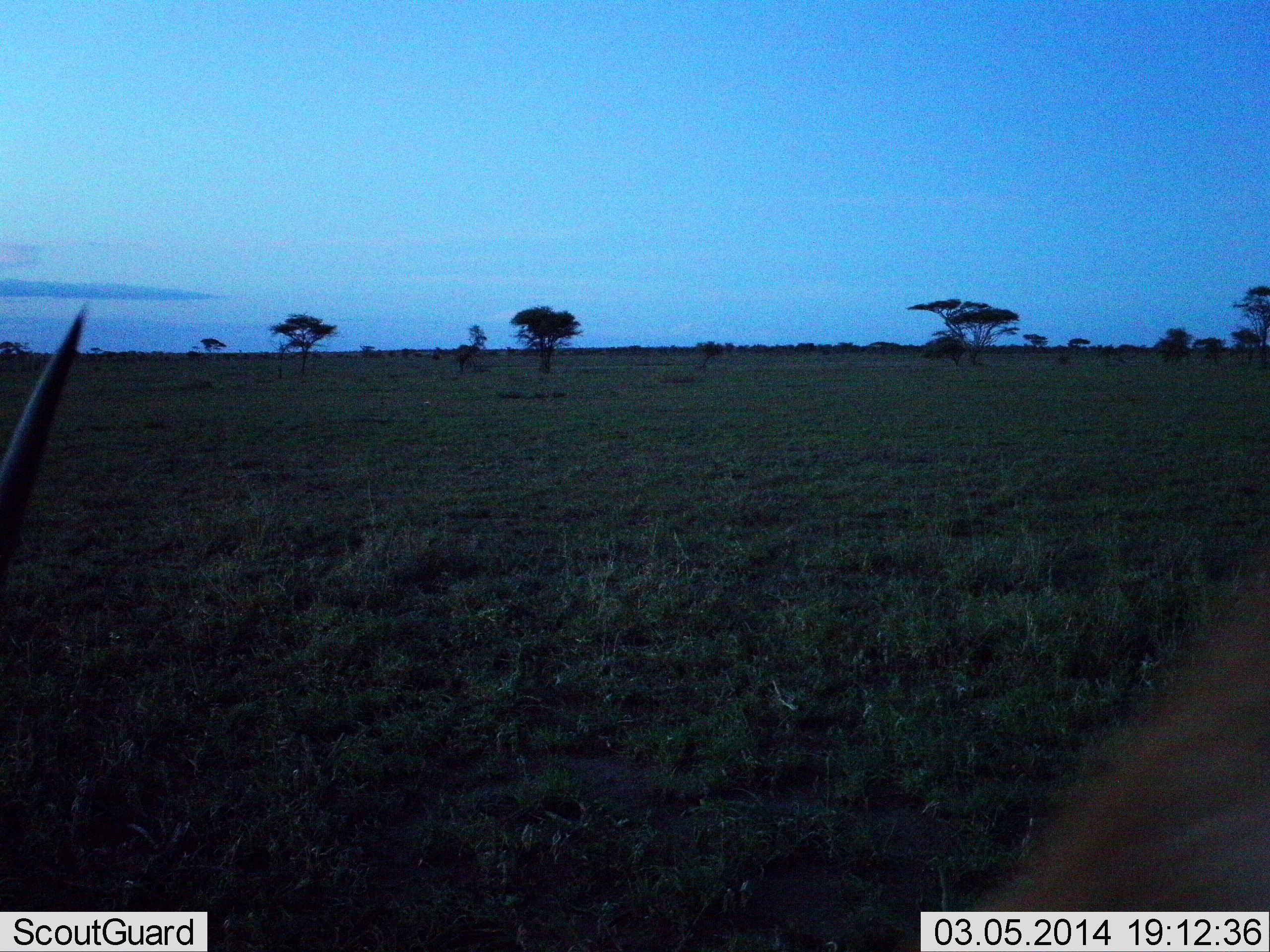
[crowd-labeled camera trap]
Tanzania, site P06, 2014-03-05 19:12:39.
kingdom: Animalia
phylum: Chordata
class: Mammalia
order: Artiodactyla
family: Bovidae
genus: Nanger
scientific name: Nanger granti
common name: grant's gazelle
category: gazellegrants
Gazellegrants (grant's gazelle) (Nanger granti), count 1. Behavior (volunteer vote fractions): standing 40%, resting 40%, moving 0%, interacting 0%. Young present (vote fraction): 0%. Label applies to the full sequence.